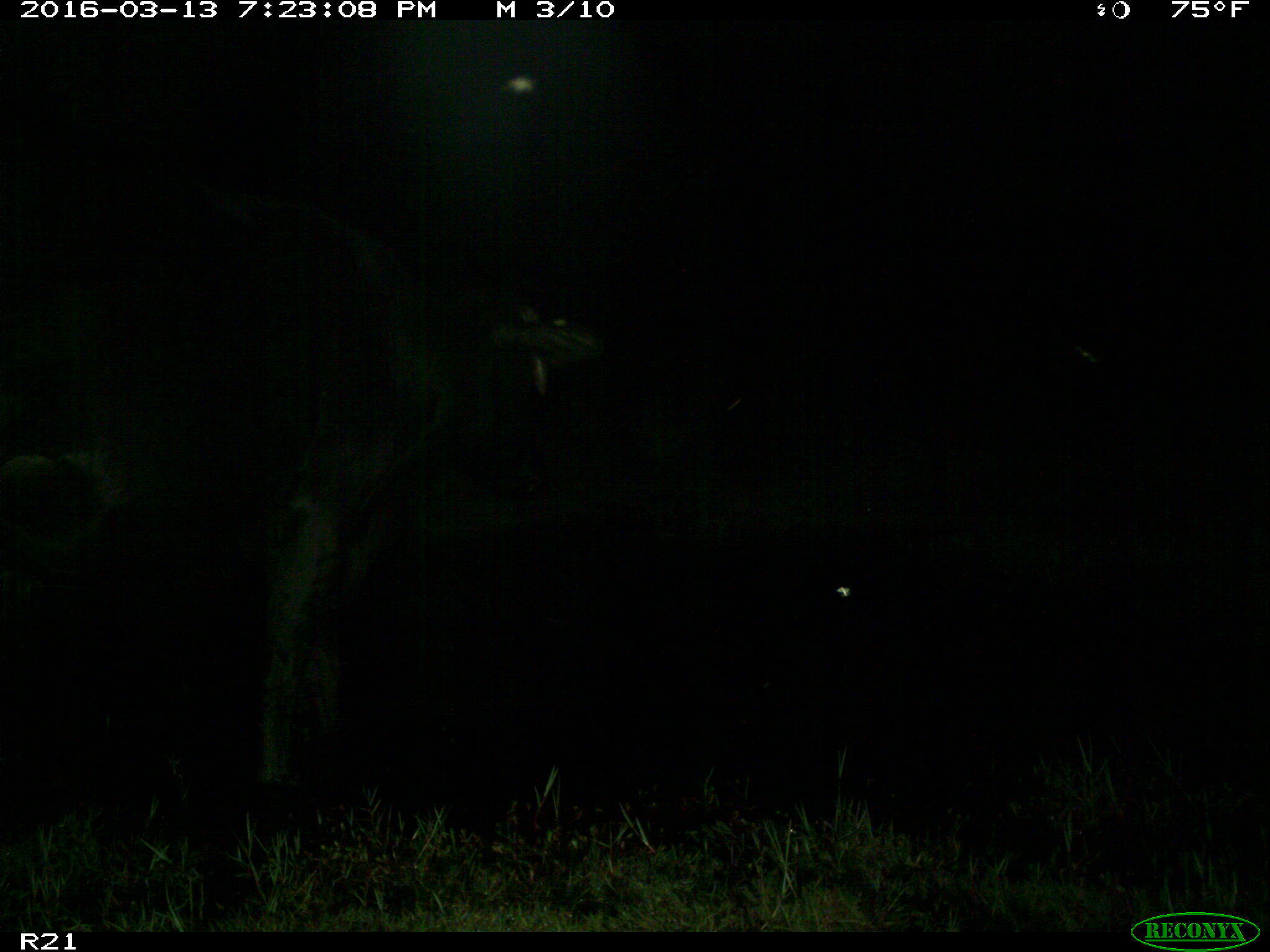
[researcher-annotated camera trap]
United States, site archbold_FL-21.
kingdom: Animalia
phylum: Chordata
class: Mammalia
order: Artiodactyla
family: Bovidae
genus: Bos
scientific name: Bos taurus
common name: domestic cow